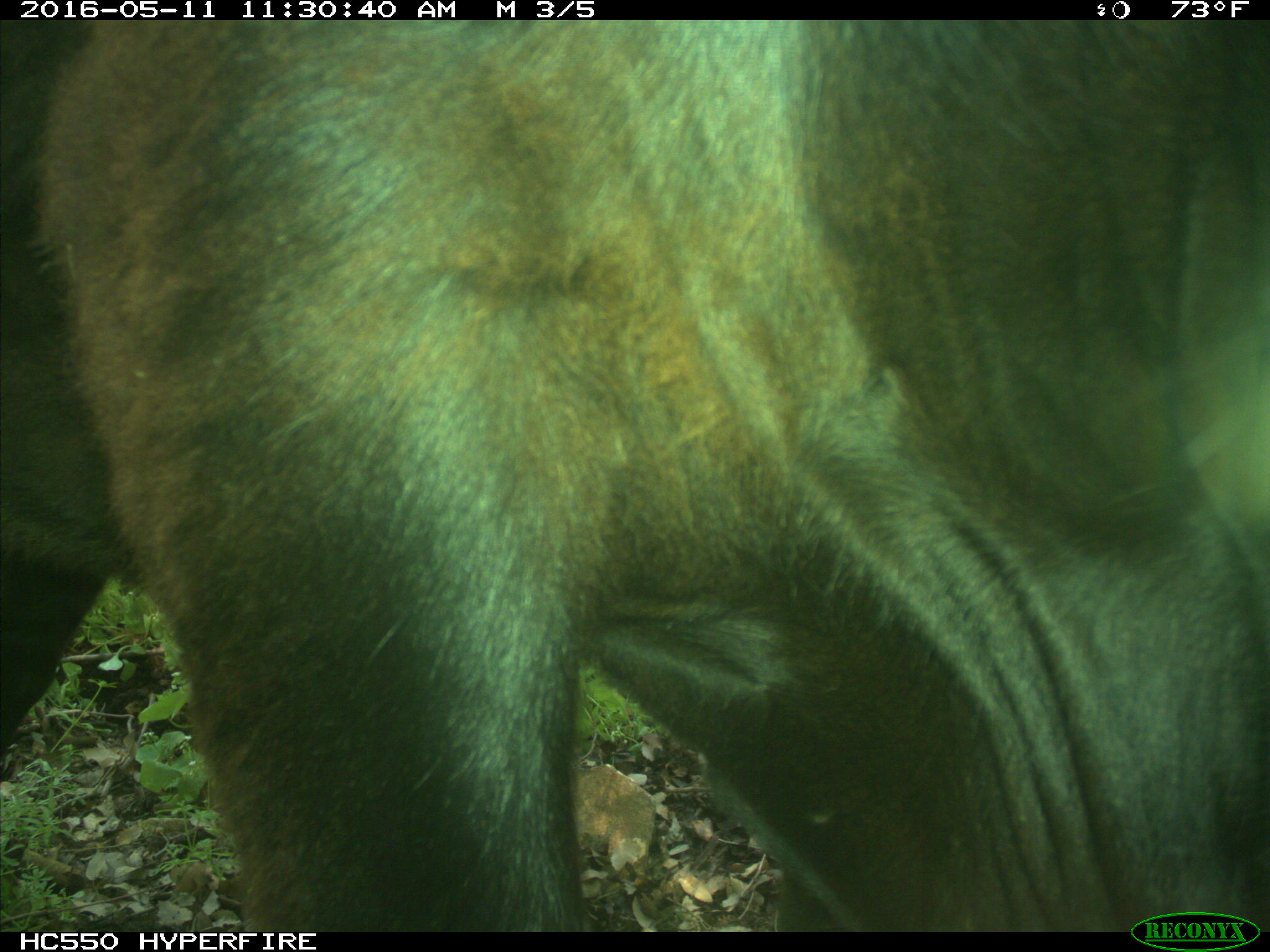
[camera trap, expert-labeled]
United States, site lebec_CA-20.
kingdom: Animalia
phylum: Chordata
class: Mammalia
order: Artiodactyla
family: Bovidae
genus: Bos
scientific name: Bos taurus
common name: domestic cow